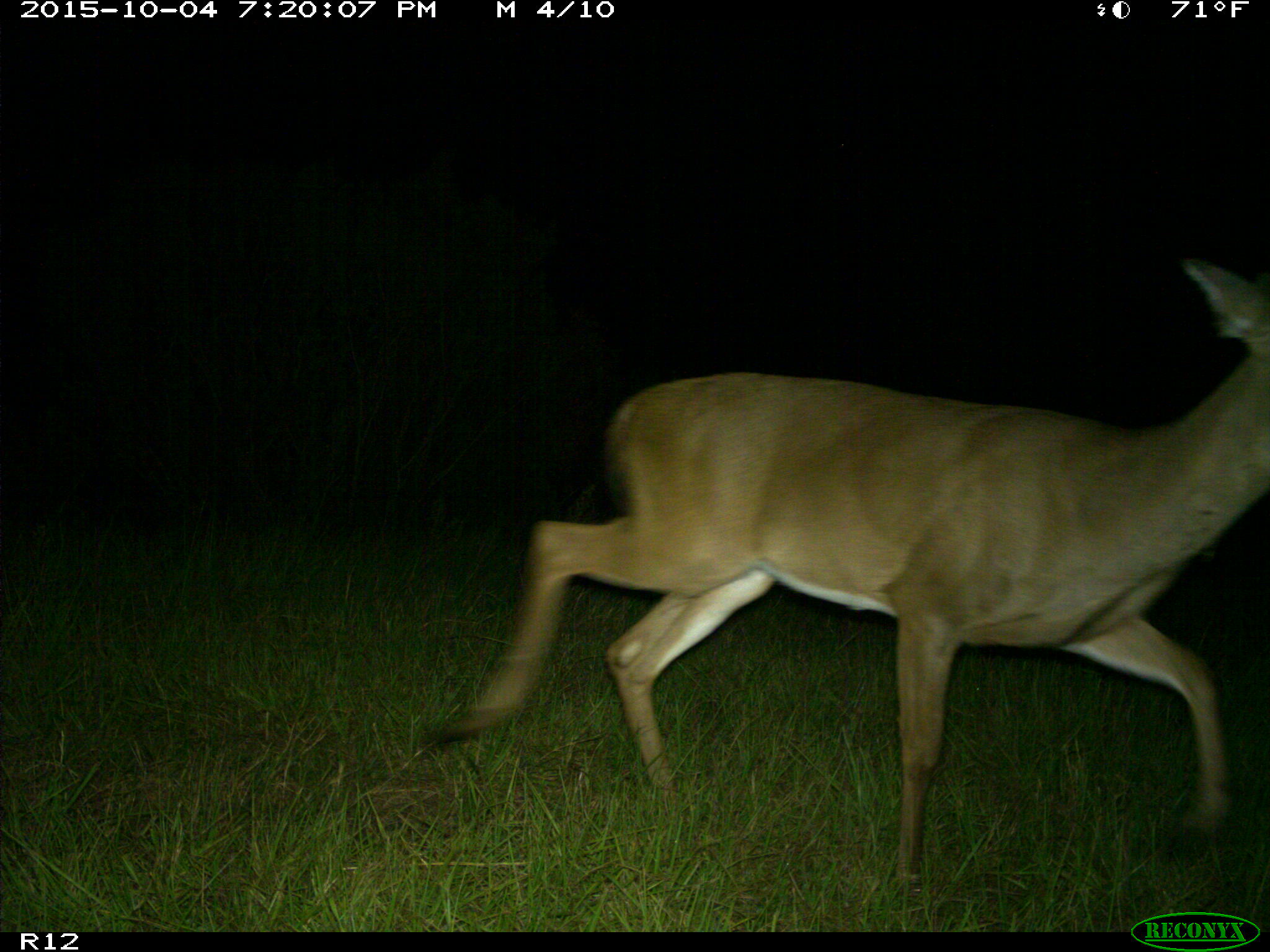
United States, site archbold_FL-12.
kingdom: Animalia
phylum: Chordata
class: Mammalia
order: Artiodactyla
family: Cervidae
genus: Odocoileus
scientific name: Odocoileus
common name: deer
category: unidentified deer